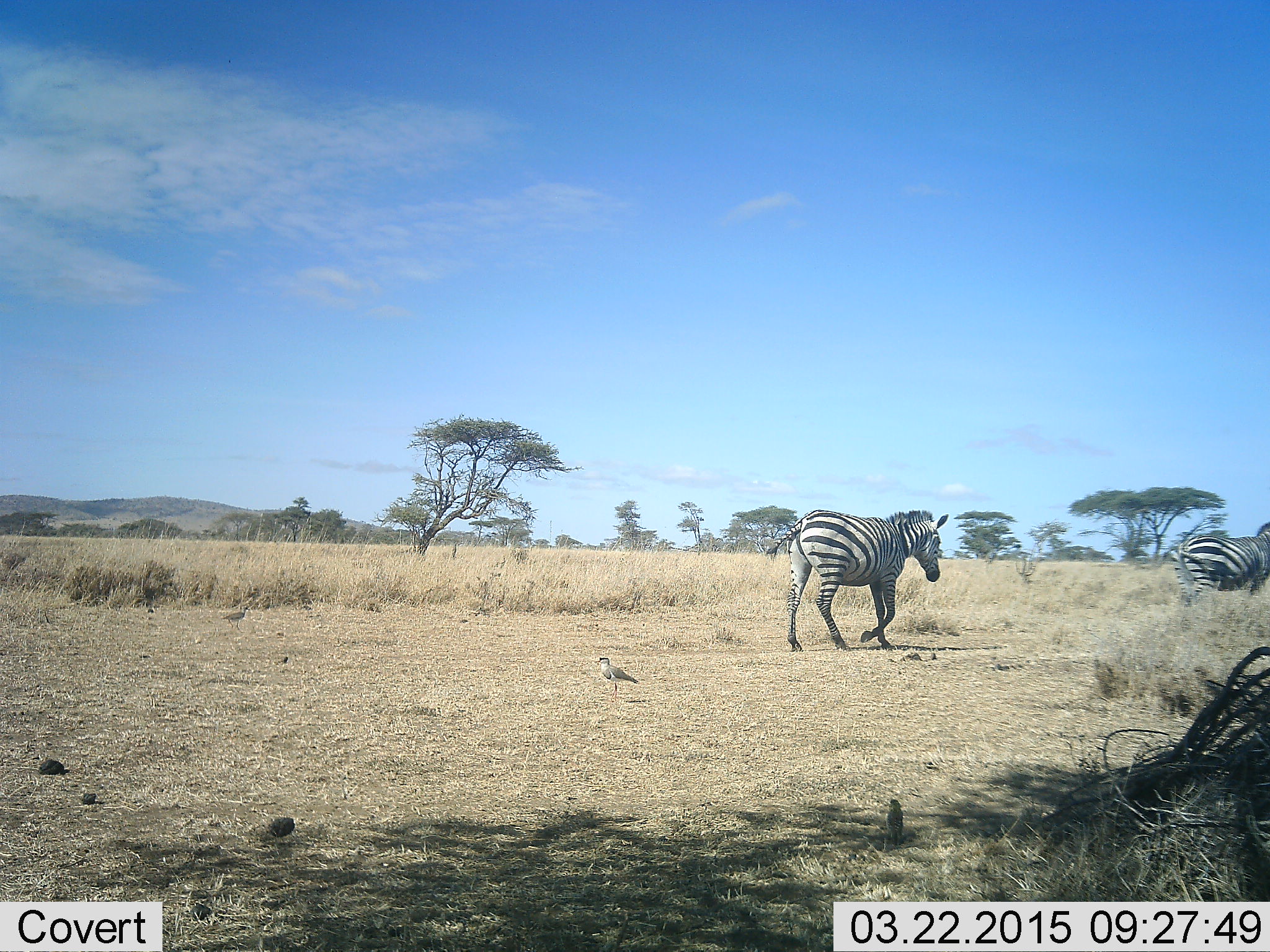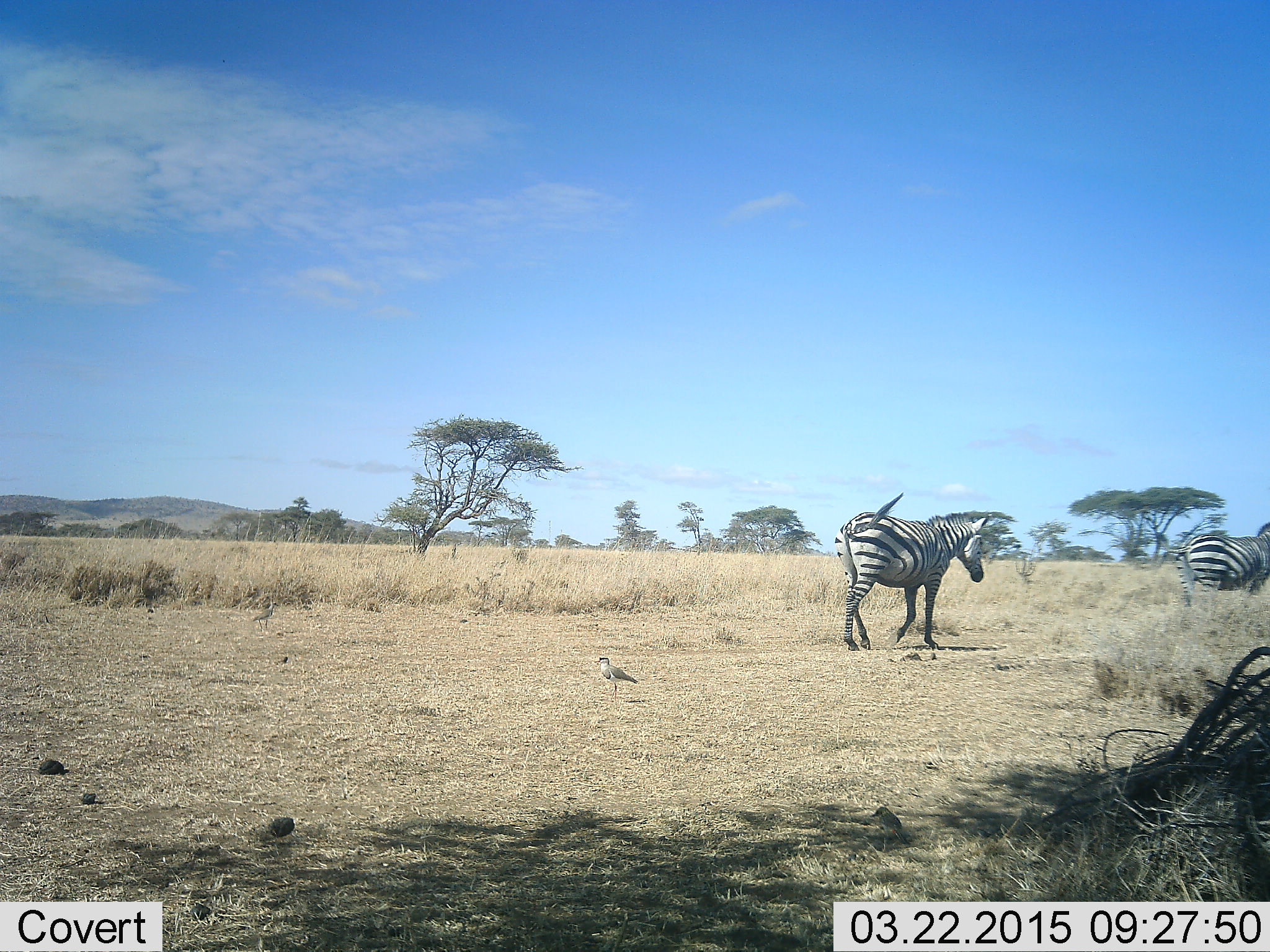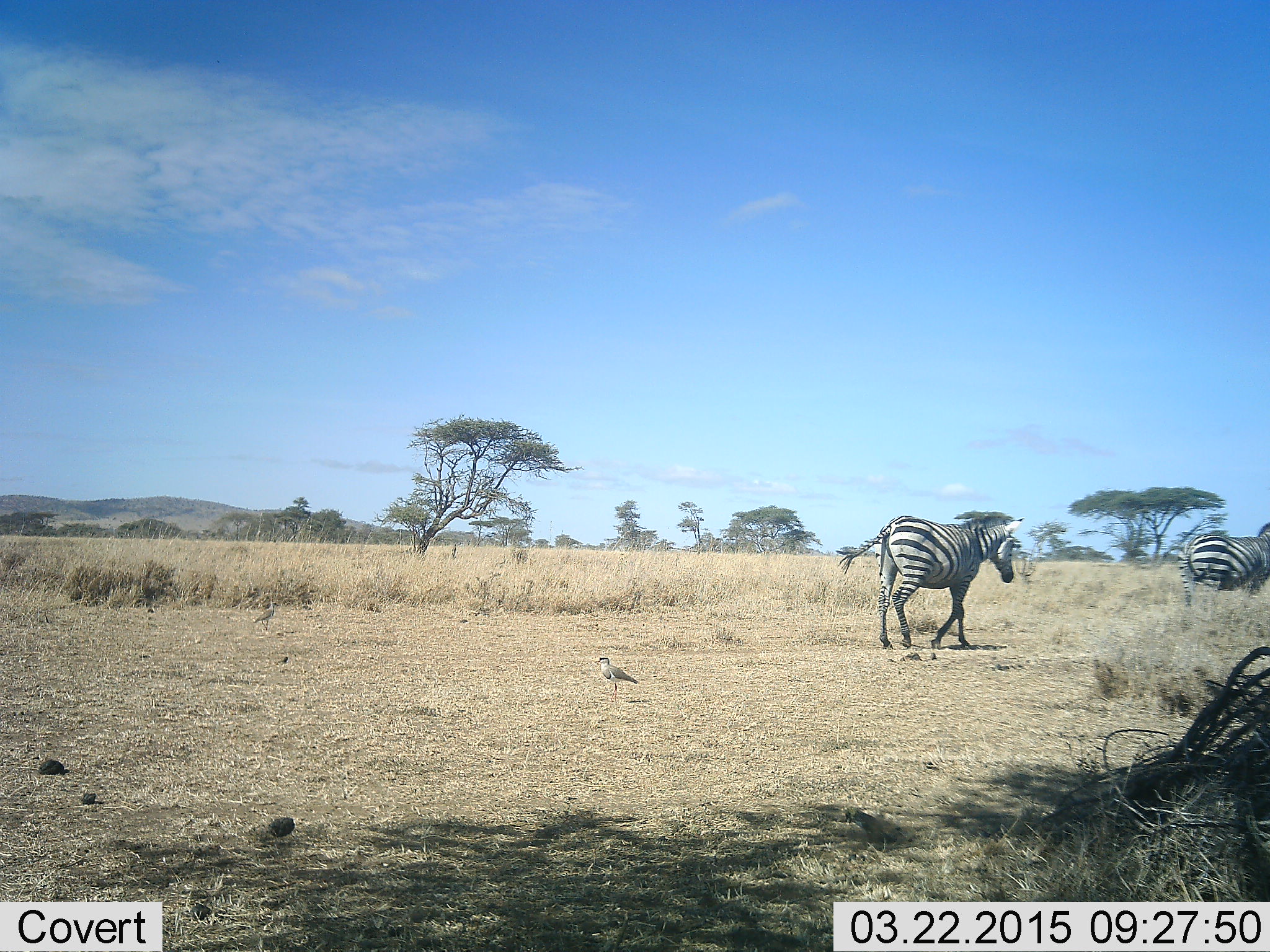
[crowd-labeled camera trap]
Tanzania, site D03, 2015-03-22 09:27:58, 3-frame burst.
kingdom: Animalia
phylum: Chordata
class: Aves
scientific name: Aves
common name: bird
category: otherbird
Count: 3.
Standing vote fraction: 80%.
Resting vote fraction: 0%.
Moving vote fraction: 70%.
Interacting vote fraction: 0%.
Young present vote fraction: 0%.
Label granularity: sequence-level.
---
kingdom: Animalia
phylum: Chordata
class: Mammalia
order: Perissodactyla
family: Equidae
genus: Equus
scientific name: Equus quagga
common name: plains zebra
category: zebra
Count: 2.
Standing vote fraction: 27%.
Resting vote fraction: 0%.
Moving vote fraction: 93%.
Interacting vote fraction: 0%.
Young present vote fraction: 0%.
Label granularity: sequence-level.